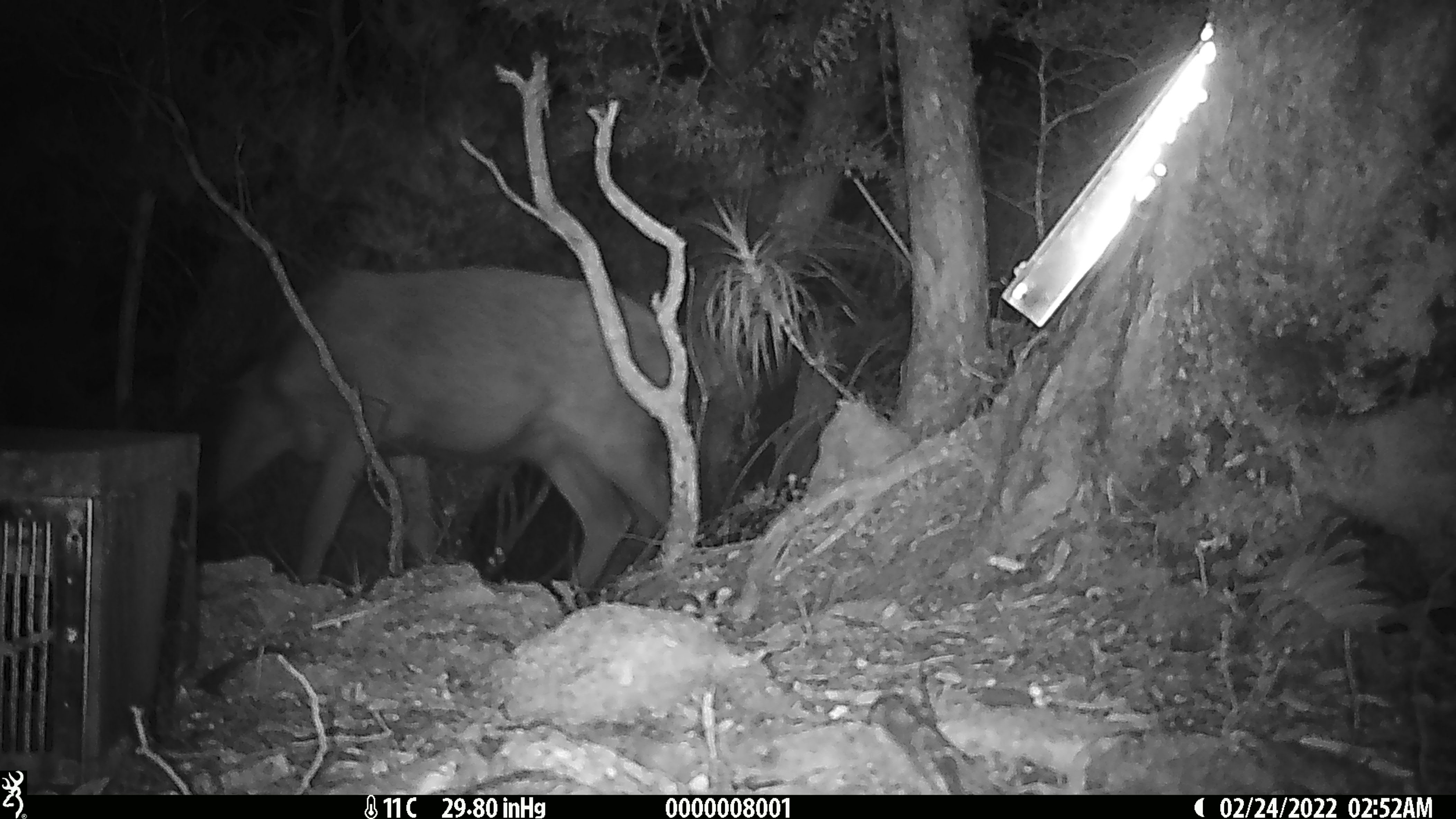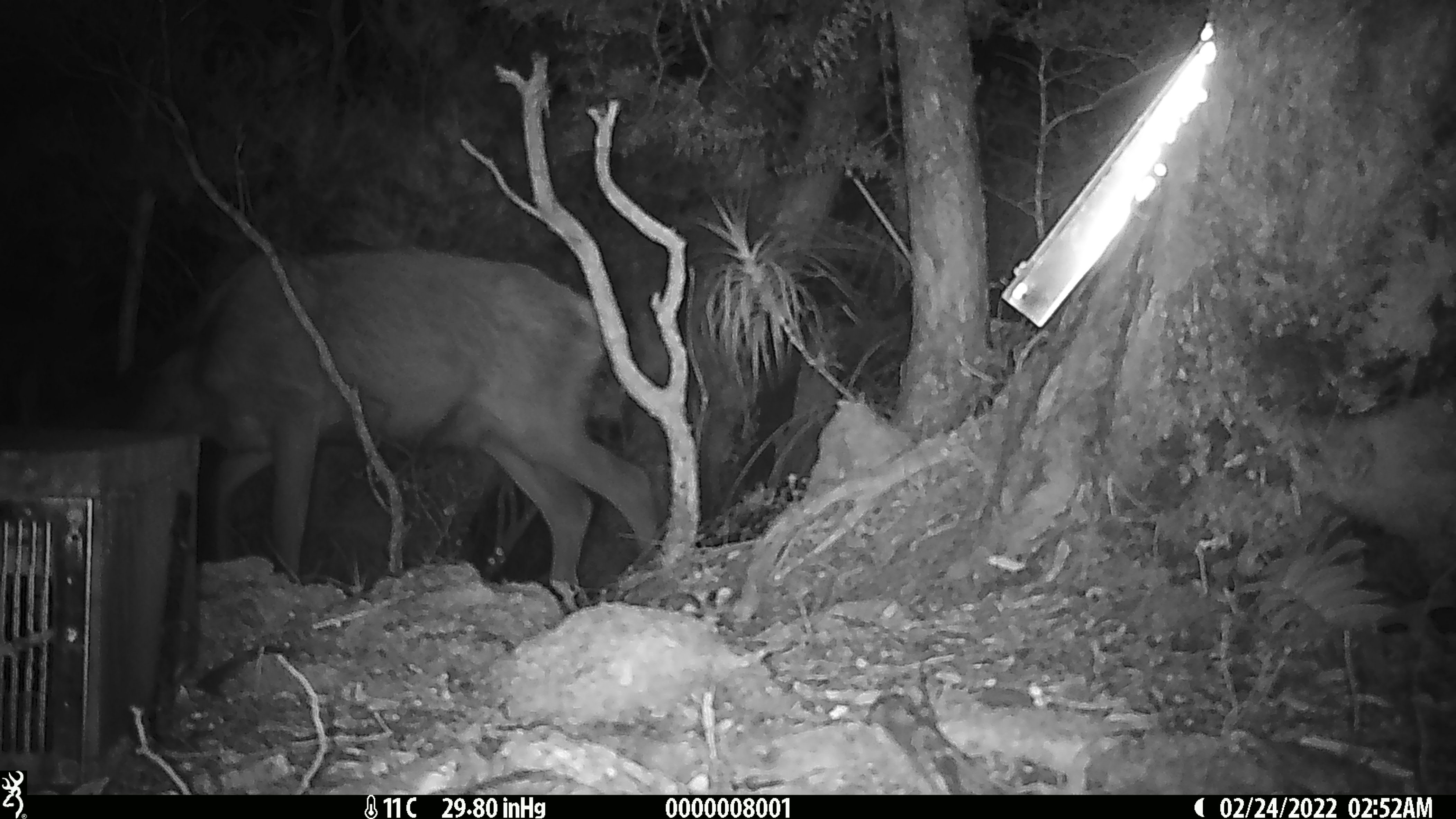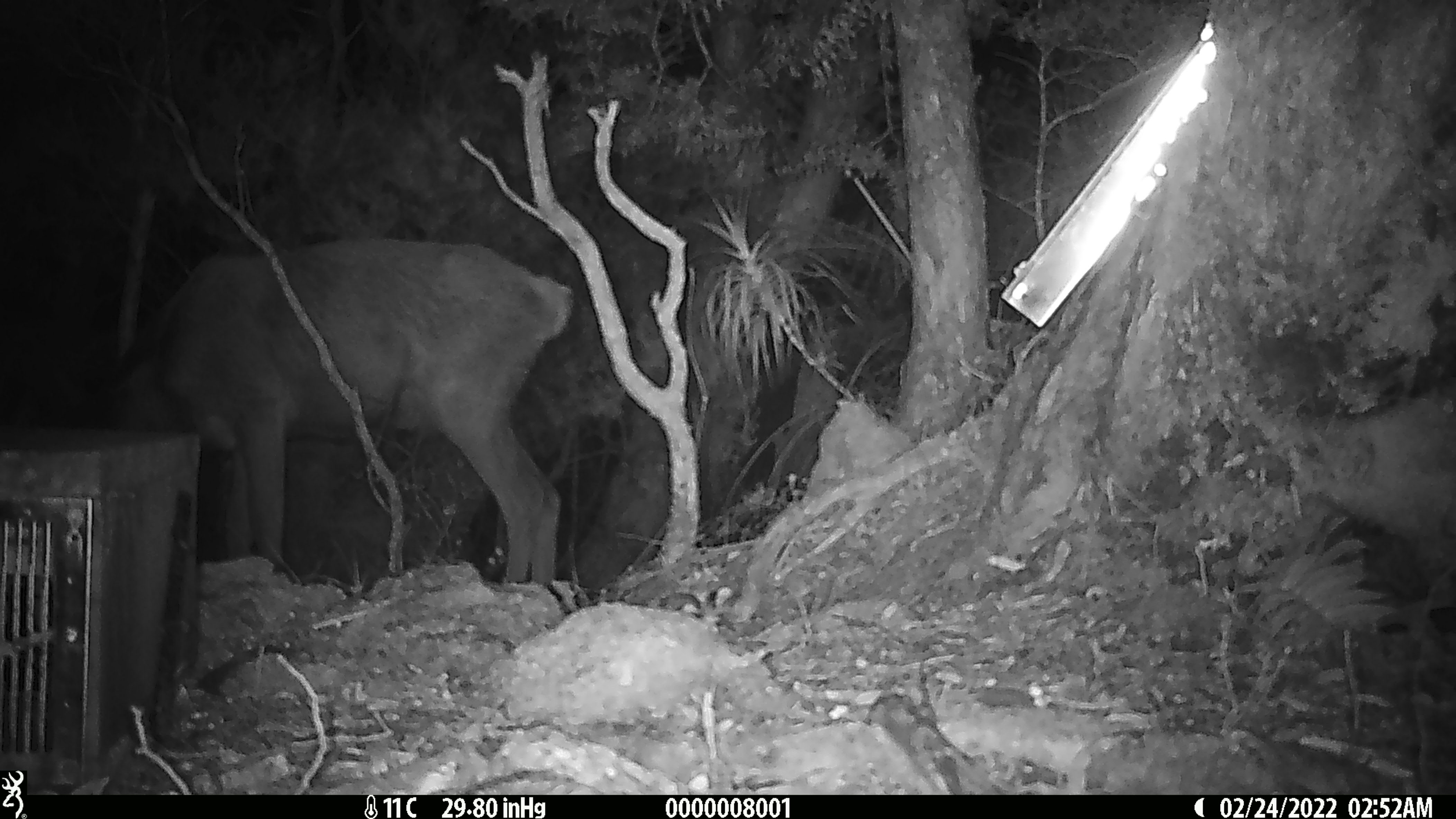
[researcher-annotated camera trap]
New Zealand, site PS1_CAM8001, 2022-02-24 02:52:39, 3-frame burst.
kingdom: Animalia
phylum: Chordata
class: Mammalia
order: Artiodactyla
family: Cervidae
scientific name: Cervidae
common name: deer